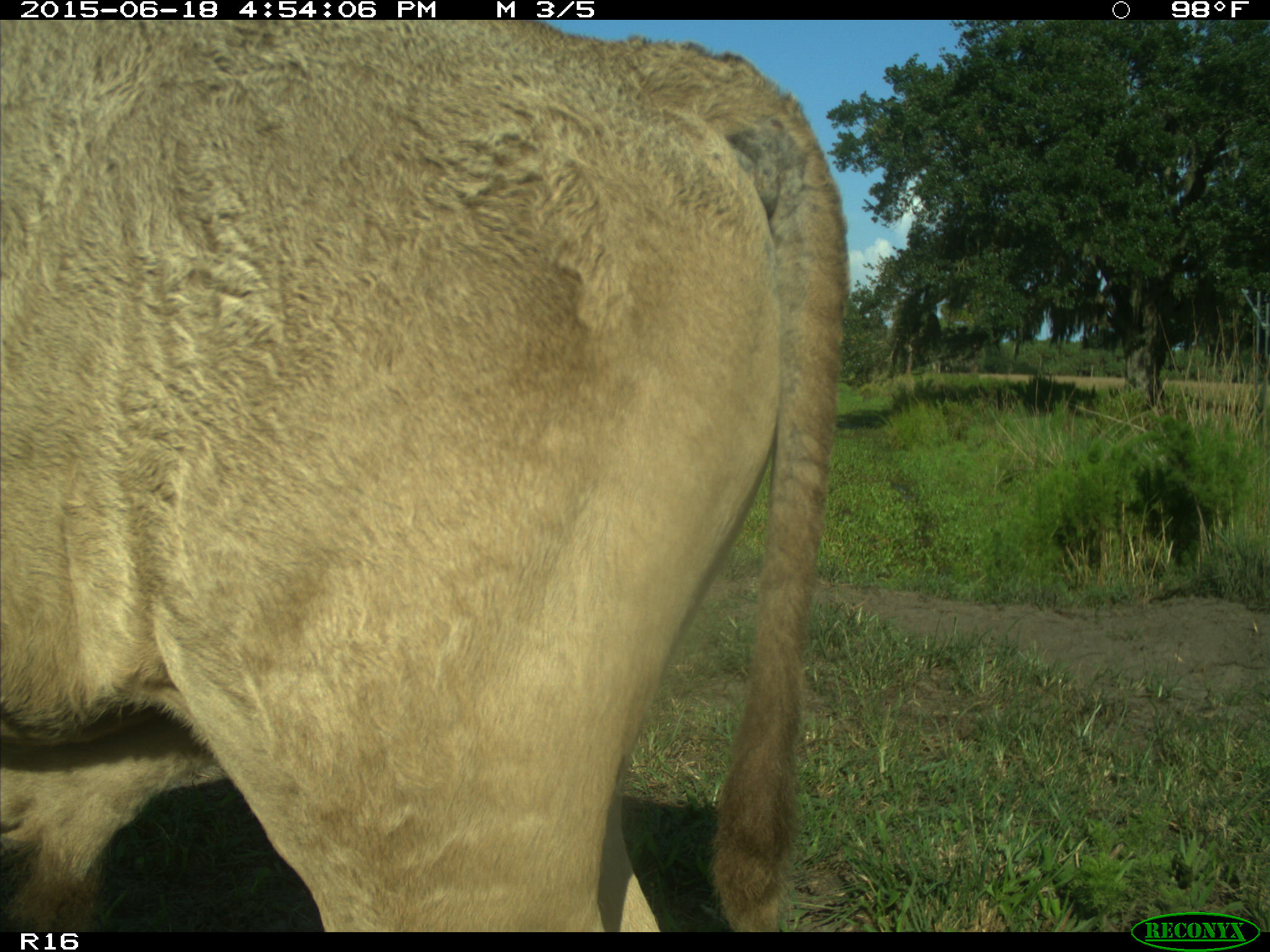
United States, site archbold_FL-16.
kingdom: Animalia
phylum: Chordata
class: Mammalia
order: Artiodactyla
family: Bovidae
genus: Bos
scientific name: Bos taurus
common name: domestic cow